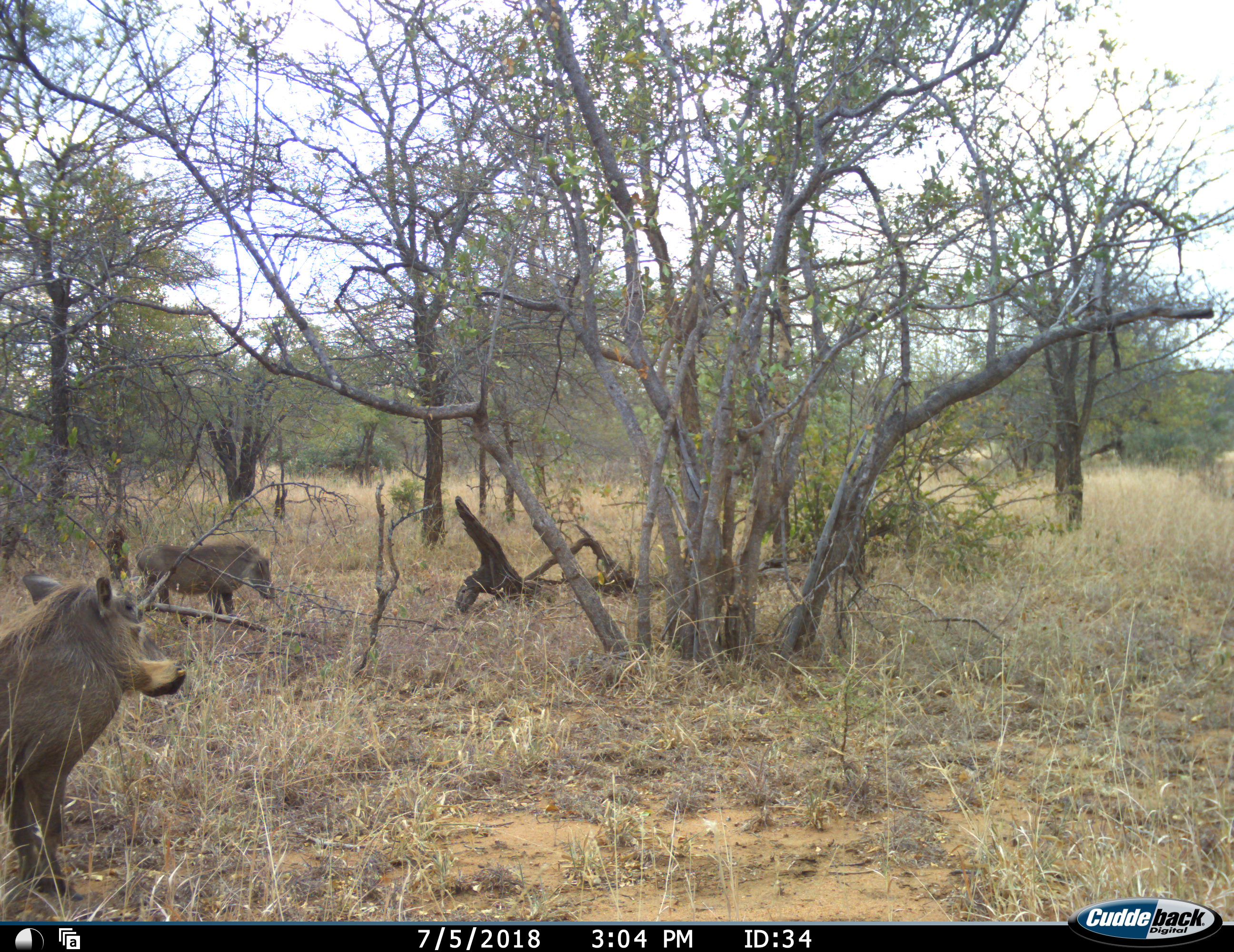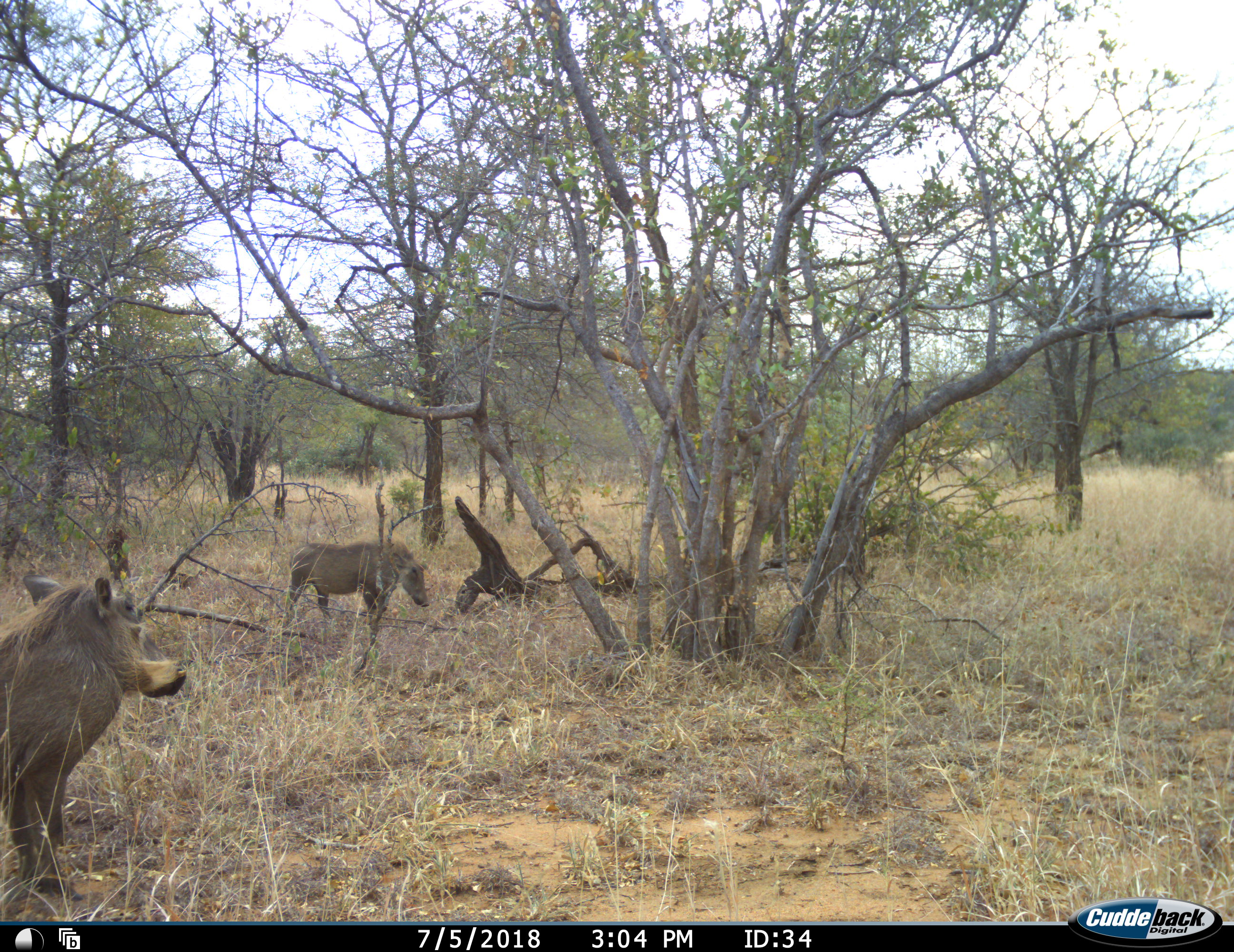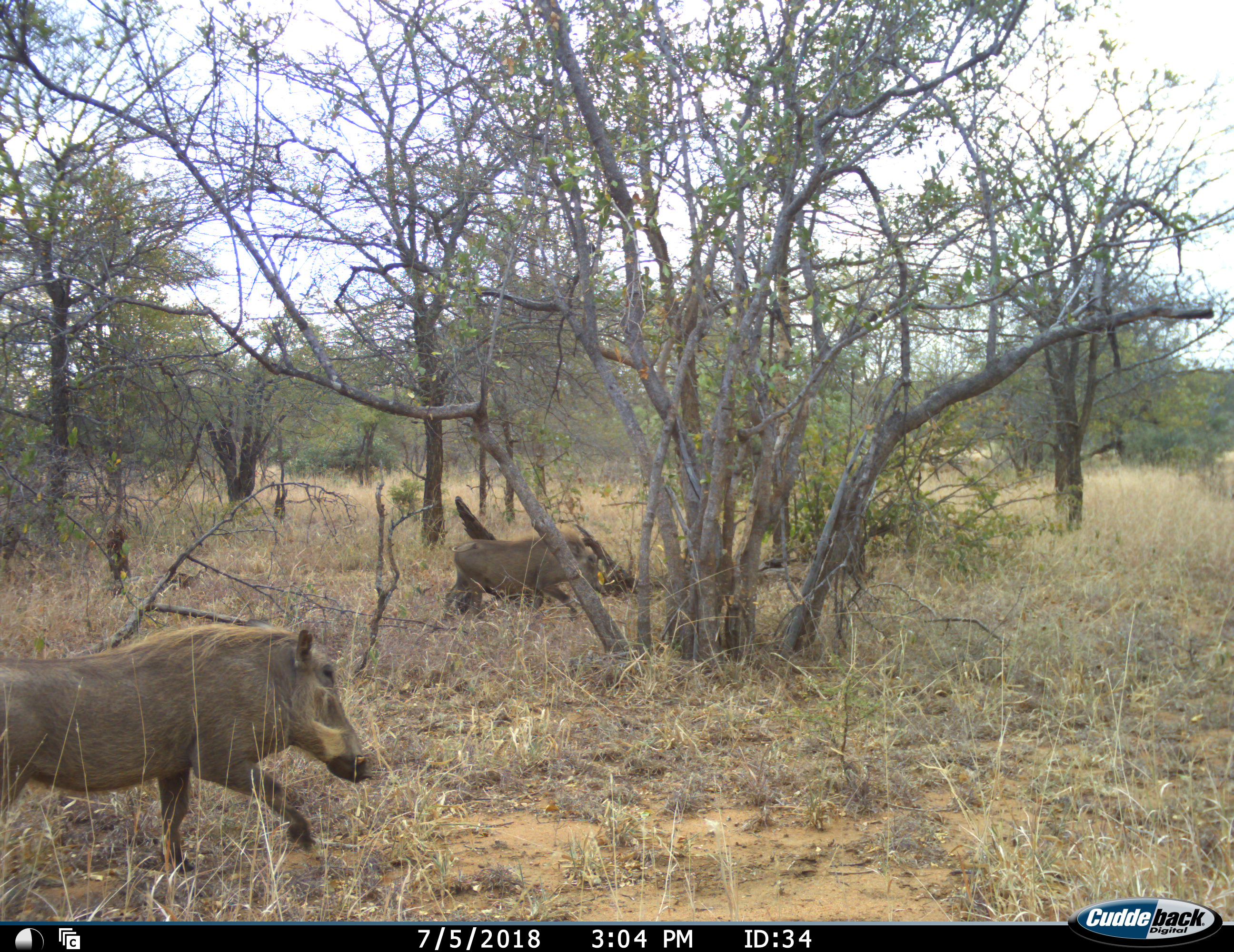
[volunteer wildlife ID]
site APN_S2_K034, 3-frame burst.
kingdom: Animalia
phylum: Chordata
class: Mammalia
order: Artiodactyla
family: Suidae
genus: Phacochoerus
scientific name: Phacochoerus africanus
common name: warthog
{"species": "warthog (Phacochoerus africanus)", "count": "2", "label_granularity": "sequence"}